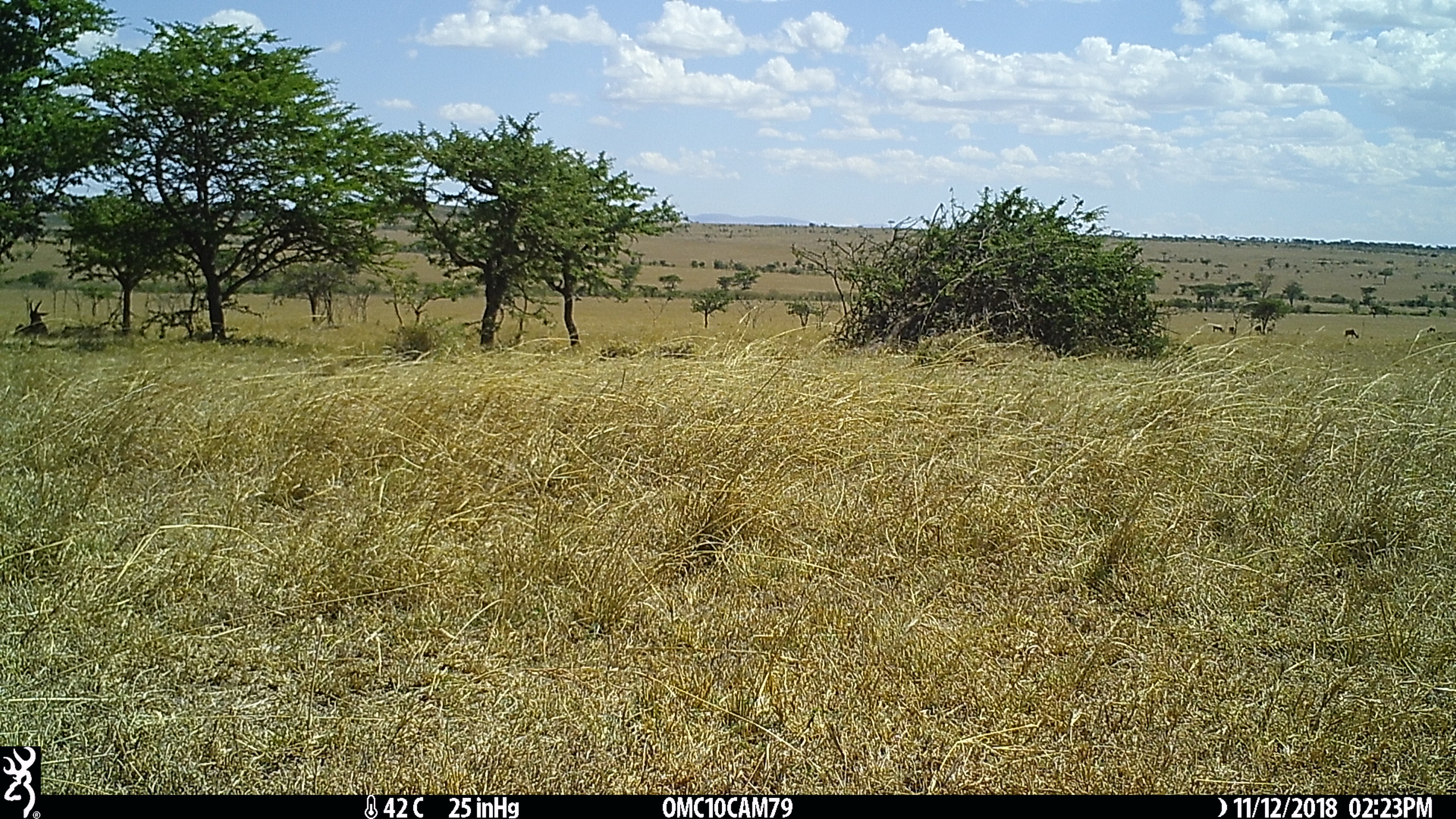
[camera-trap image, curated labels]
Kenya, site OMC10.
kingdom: Animalia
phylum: Chordata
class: Mammalia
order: Artiodactyla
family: Bovidae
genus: Damaliscus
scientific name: Damaliscus lunatus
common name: topi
Topi (Damaliscus lunatus).